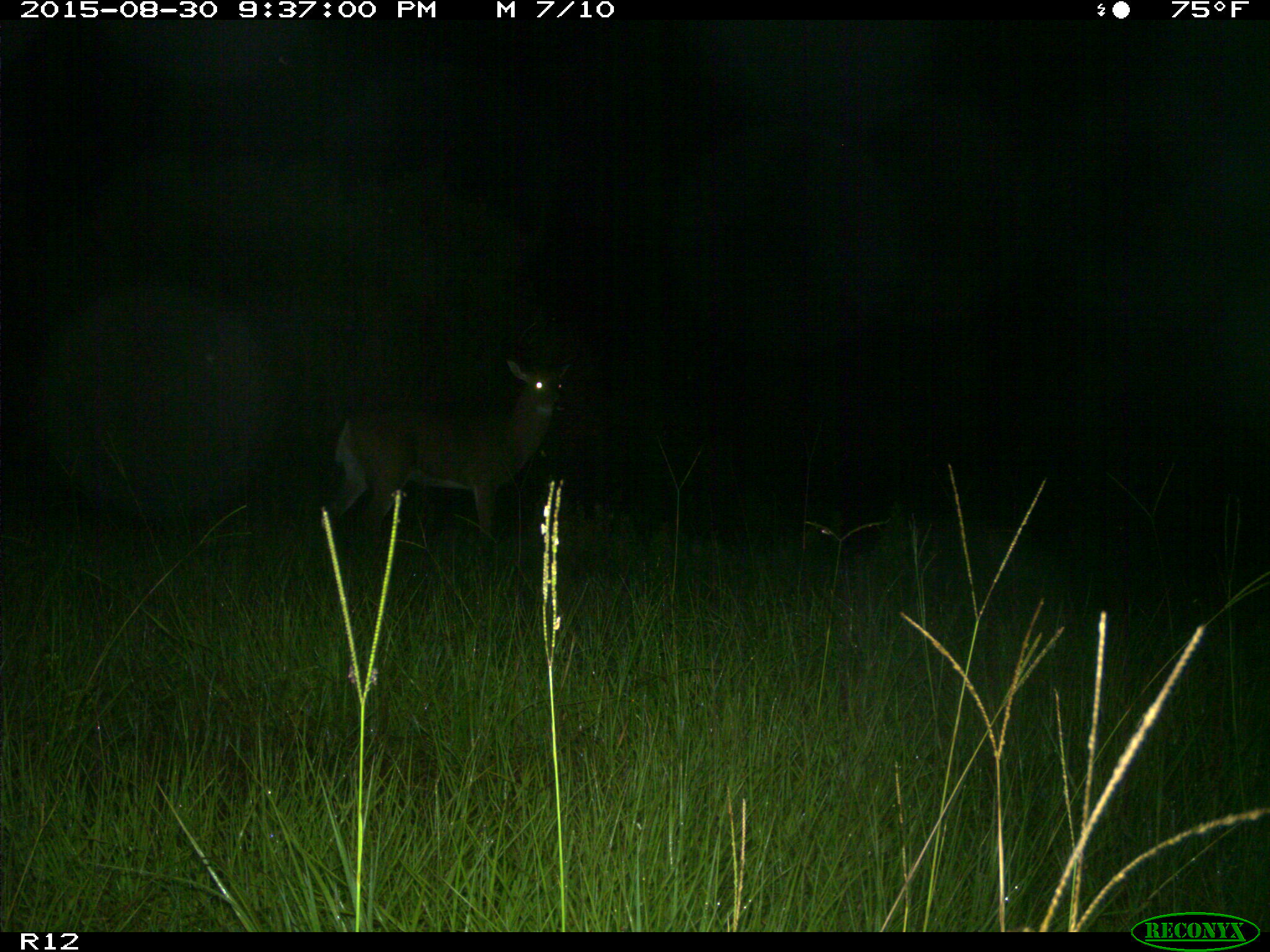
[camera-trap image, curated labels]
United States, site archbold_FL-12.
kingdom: Animalia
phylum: Chordata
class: Mammalia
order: Artiodactyla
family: Cervidae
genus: Odocoileus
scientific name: Odocoileus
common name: deer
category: unidentified deer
Unidentified deer (deer) (Odocoileus).